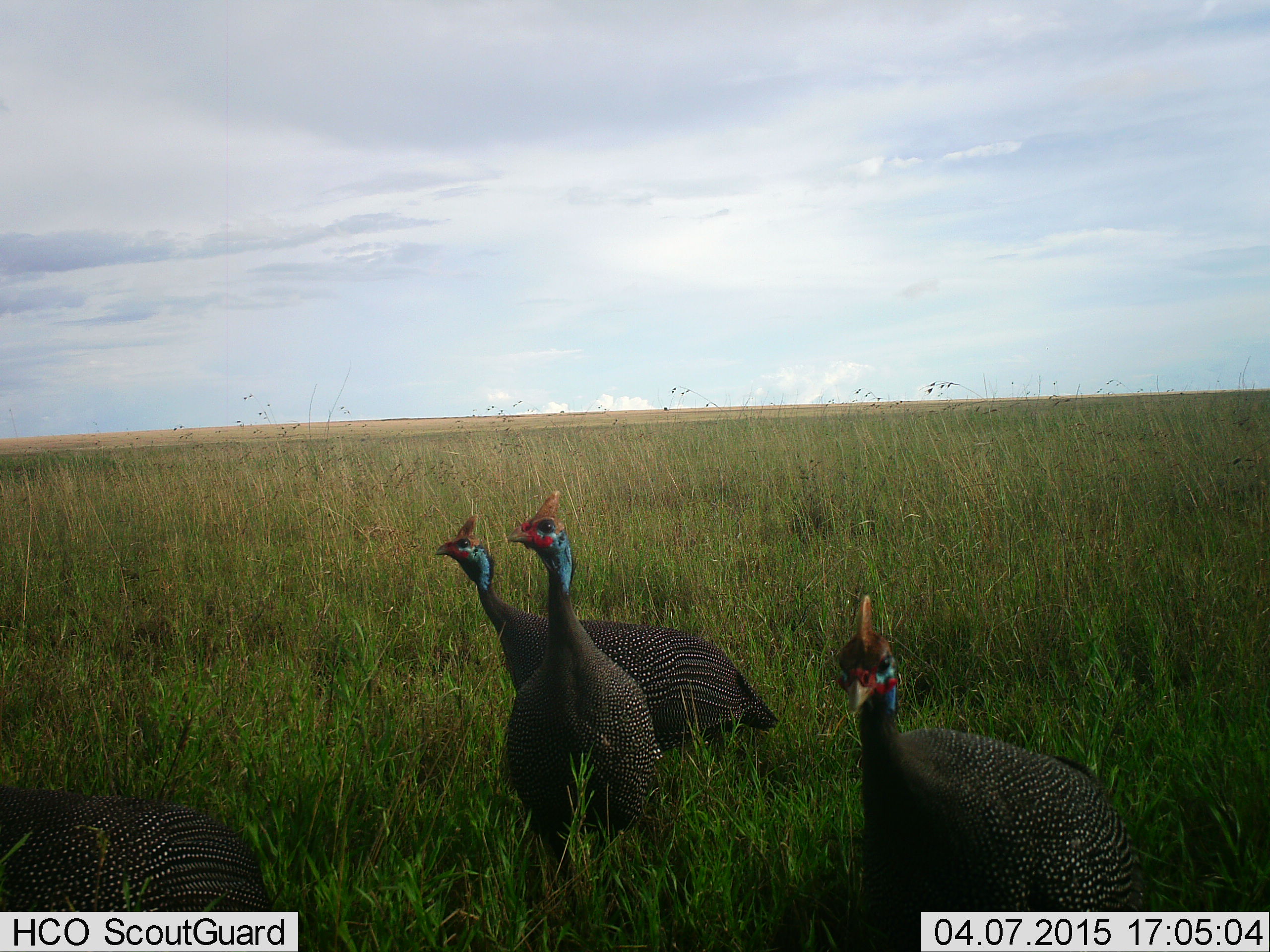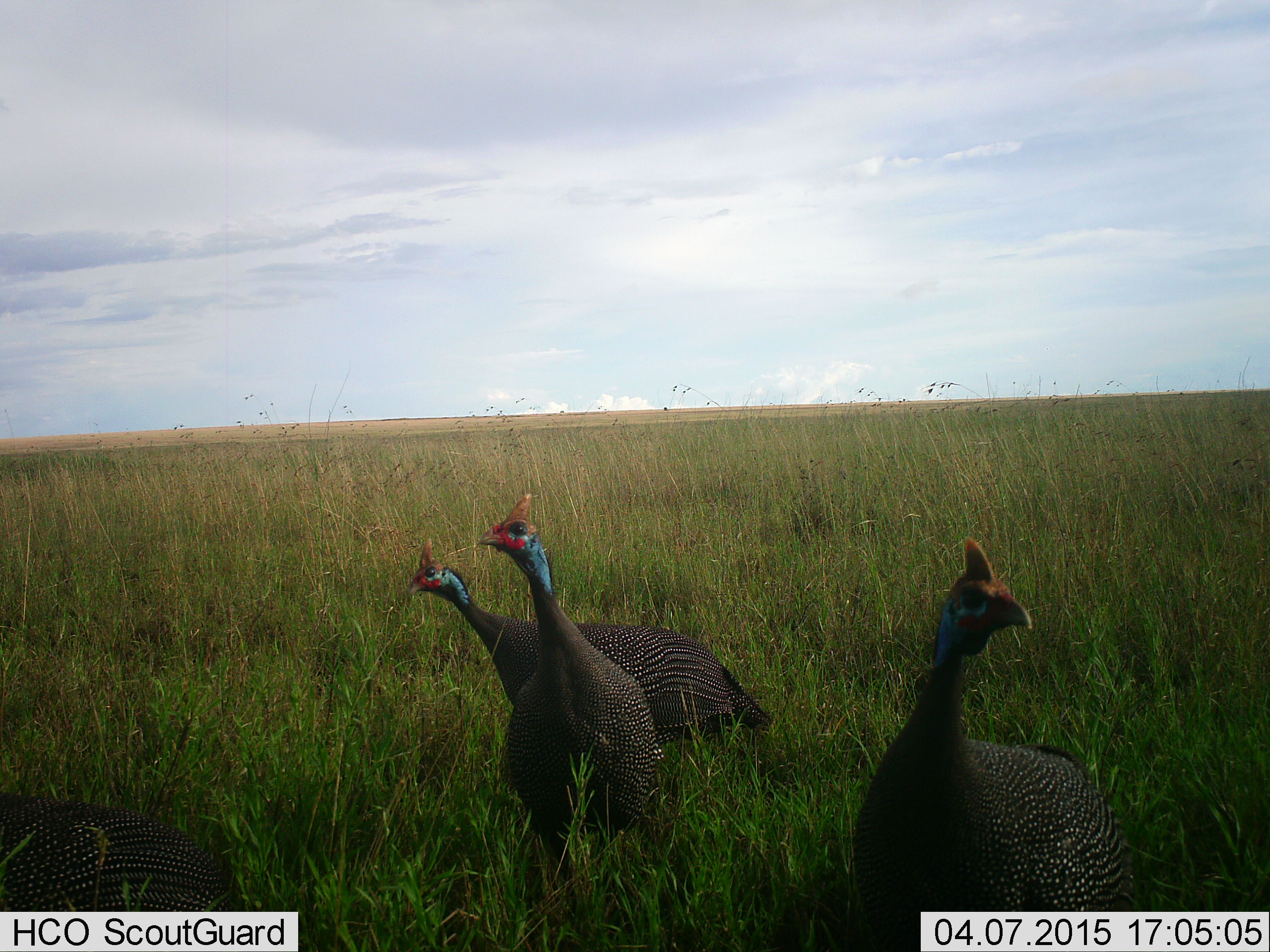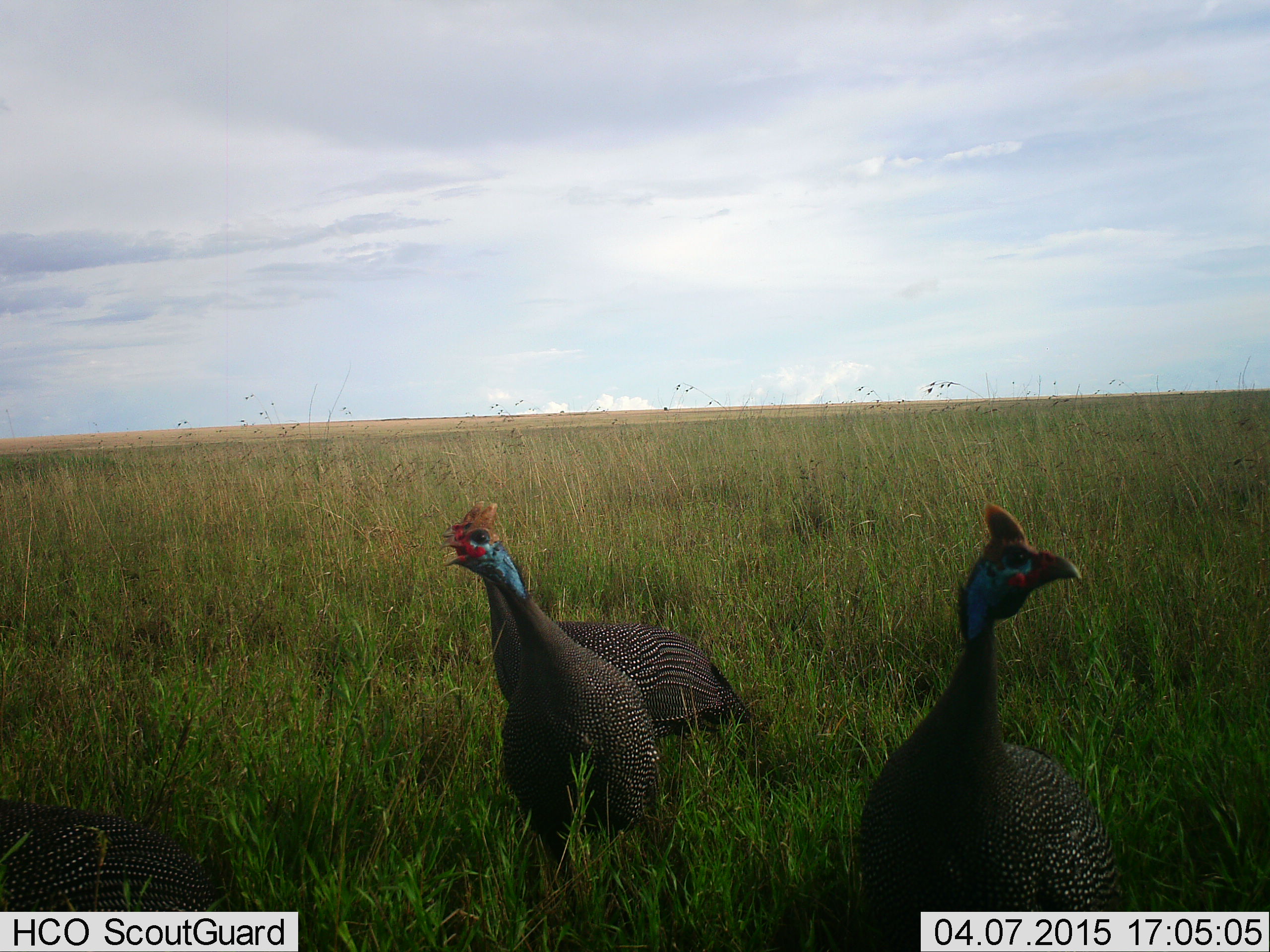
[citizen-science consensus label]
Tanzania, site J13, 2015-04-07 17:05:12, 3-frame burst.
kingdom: Animalia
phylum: Chordata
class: Aves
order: Galliformes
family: Numididae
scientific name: Numididae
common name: guinea fowl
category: guineafowl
Guineafowl (guinea fowl) (Numididae), count 4. Behavior (volunteer vote fractions): standing 90%, resting 10%, moving 20%, interacting 10%. Young present (vote fraction): 0%. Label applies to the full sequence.